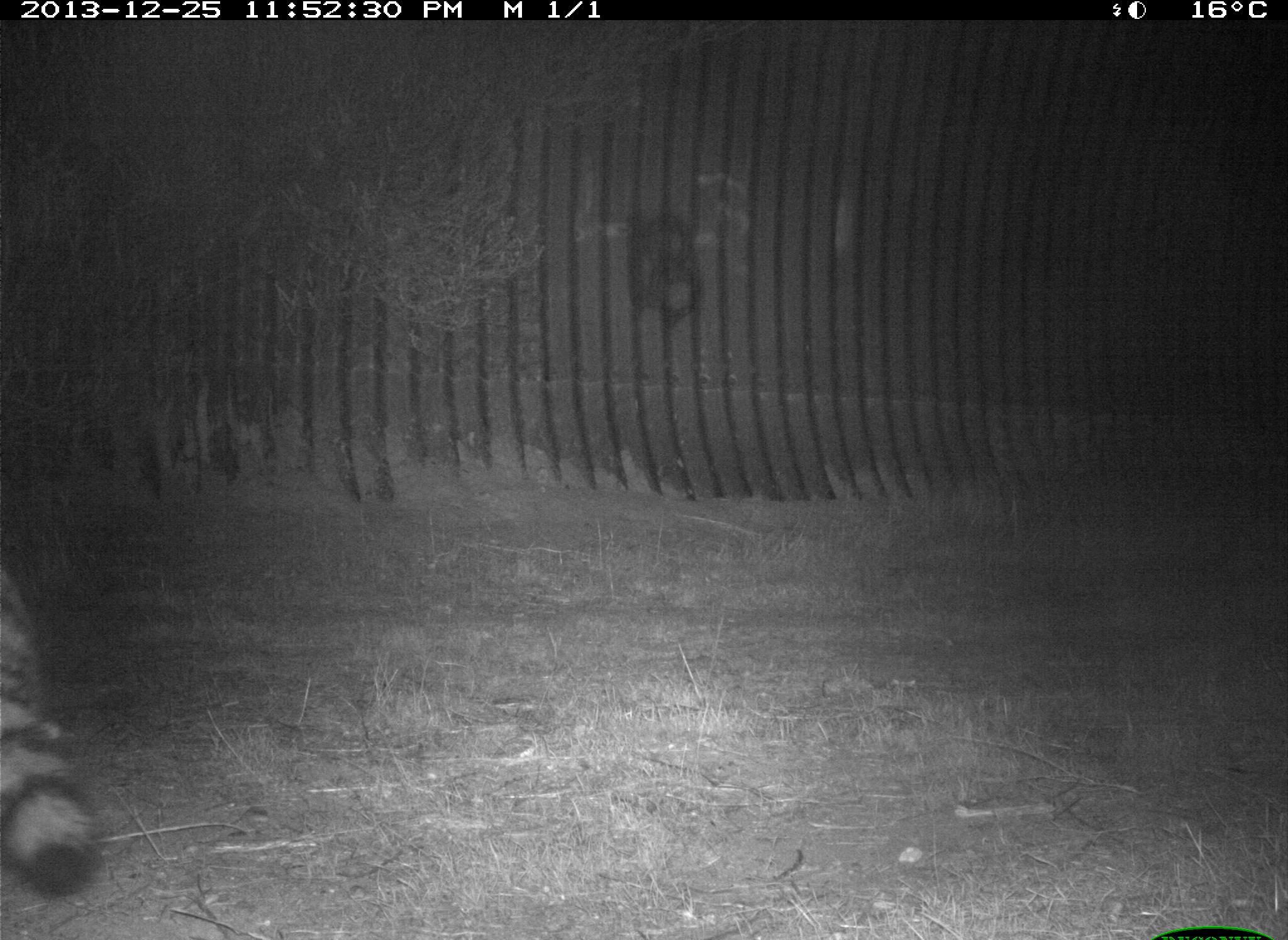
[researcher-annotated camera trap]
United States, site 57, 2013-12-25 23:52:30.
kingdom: Animalia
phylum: Chordata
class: Mammalia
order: Carnivora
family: Procyonidae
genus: Procyon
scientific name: Procyon lotor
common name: raccoon